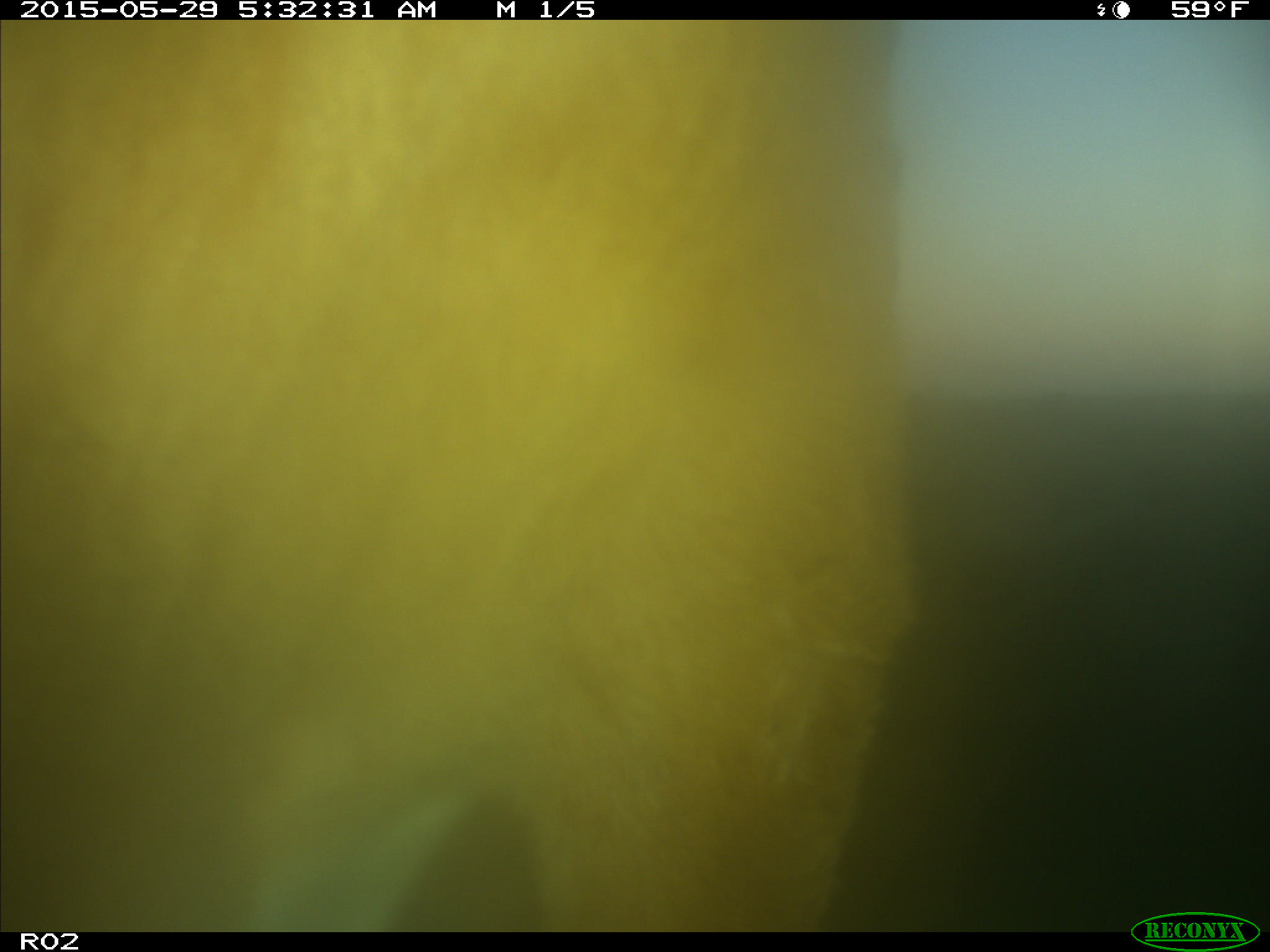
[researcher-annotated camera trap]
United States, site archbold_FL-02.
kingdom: Animalia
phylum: Chordata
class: Mammalia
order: Artiodactyla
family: Bovidae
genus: Bos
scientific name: Bos taurus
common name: domestic cow